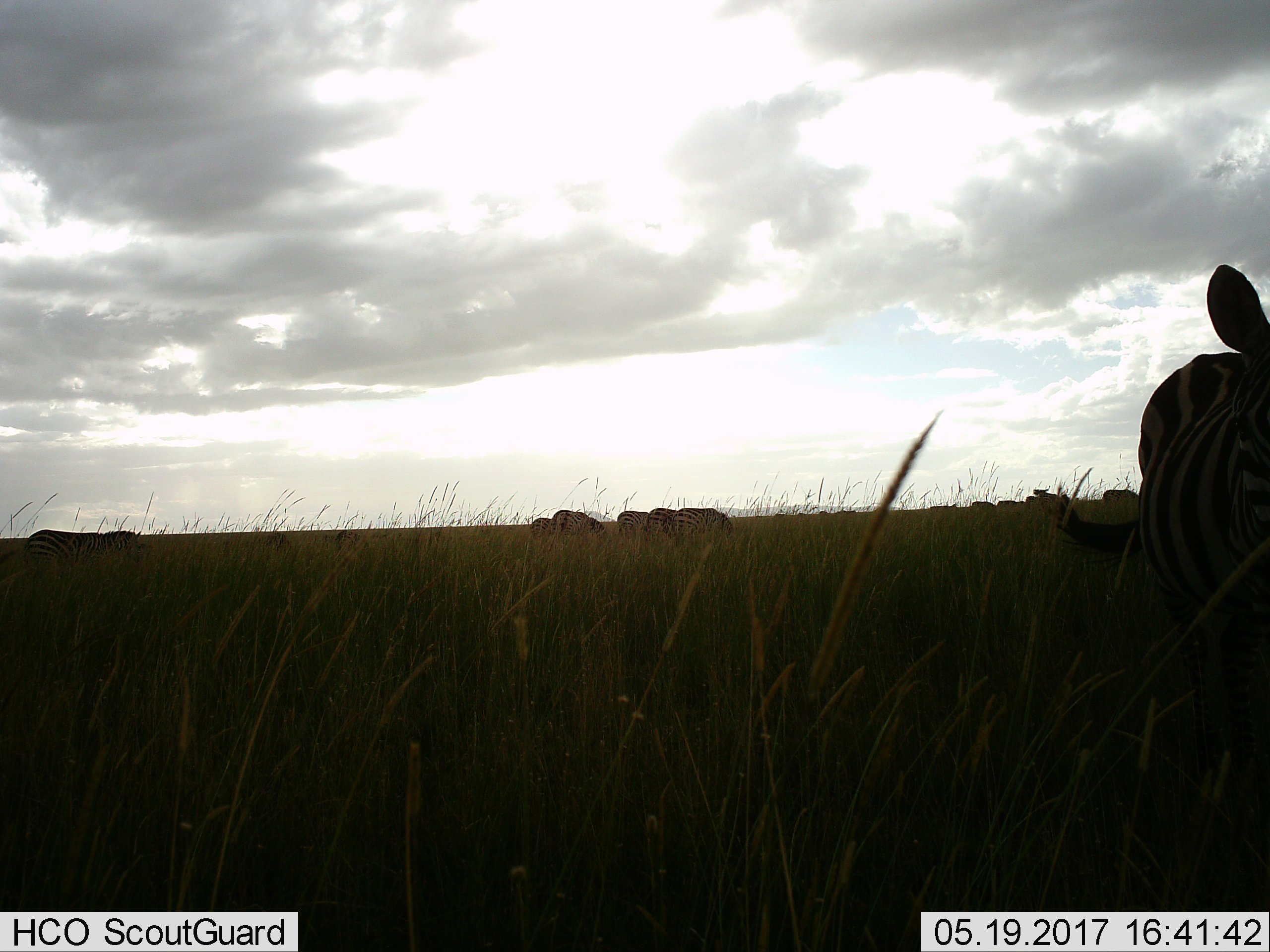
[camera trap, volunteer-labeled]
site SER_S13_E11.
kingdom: Animalia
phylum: Chordata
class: Mammalia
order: Perissodactyla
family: Equidae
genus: Equus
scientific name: Equus quagga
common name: plains zebra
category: zebraplains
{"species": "zebraplains (plains zebra) (Equus quagga)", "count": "7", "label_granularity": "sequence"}